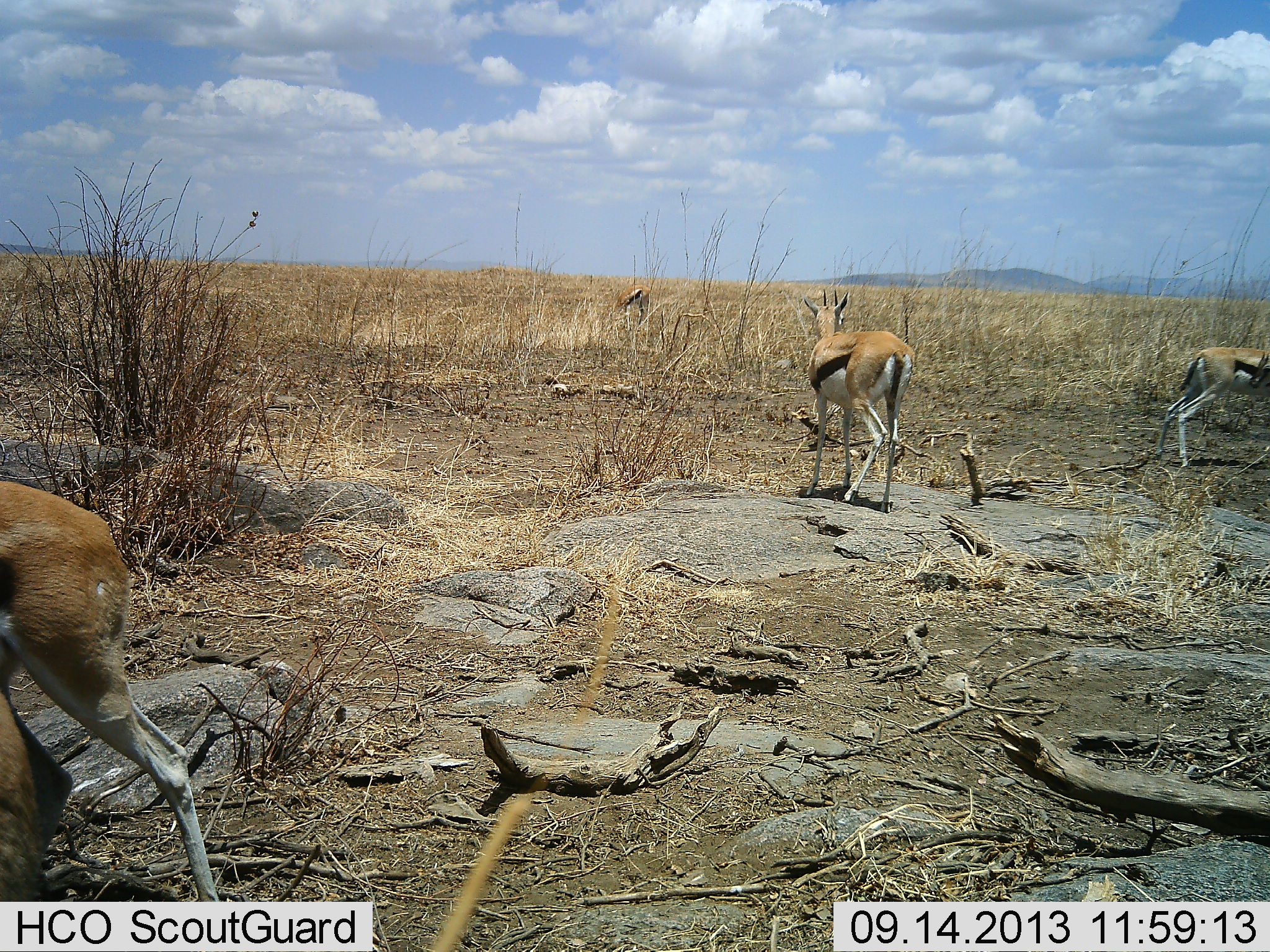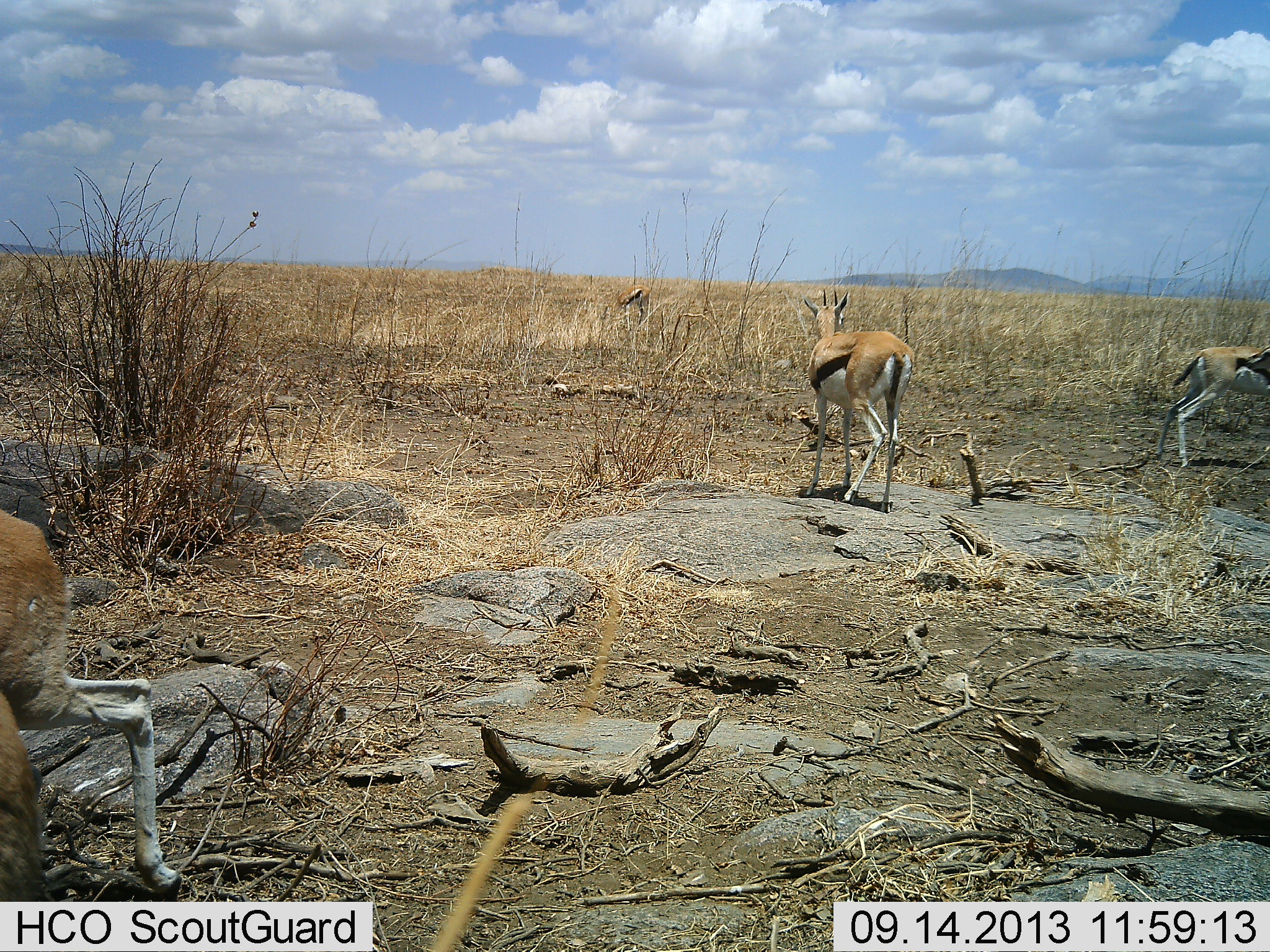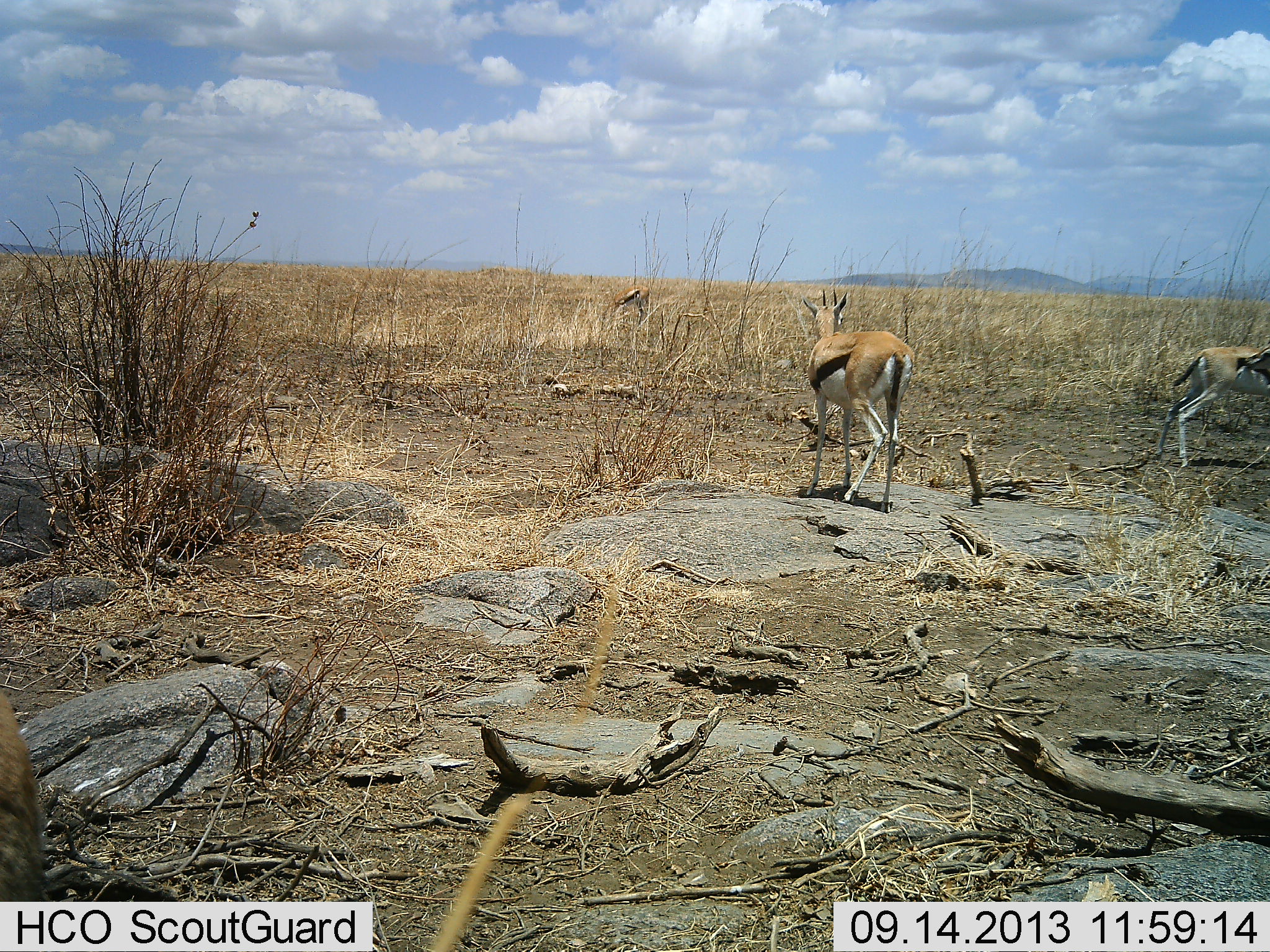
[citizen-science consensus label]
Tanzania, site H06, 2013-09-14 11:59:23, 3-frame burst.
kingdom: Animalia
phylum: Chordata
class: Mammalia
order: Artiodactyla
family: Bovidae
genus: Eudorcas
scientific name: Eudorcas thomsonii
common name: thomson's gazelle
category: gazellethomsons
Gazellethomsons (thomson's gazelle) (Eudorcas thomsonii), count 4. Behavior (volunteer vote fractions): standing 93%, resting 0%, moving 55%, interacting 0%. Young present (vote fraction): 0%. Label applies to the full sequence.